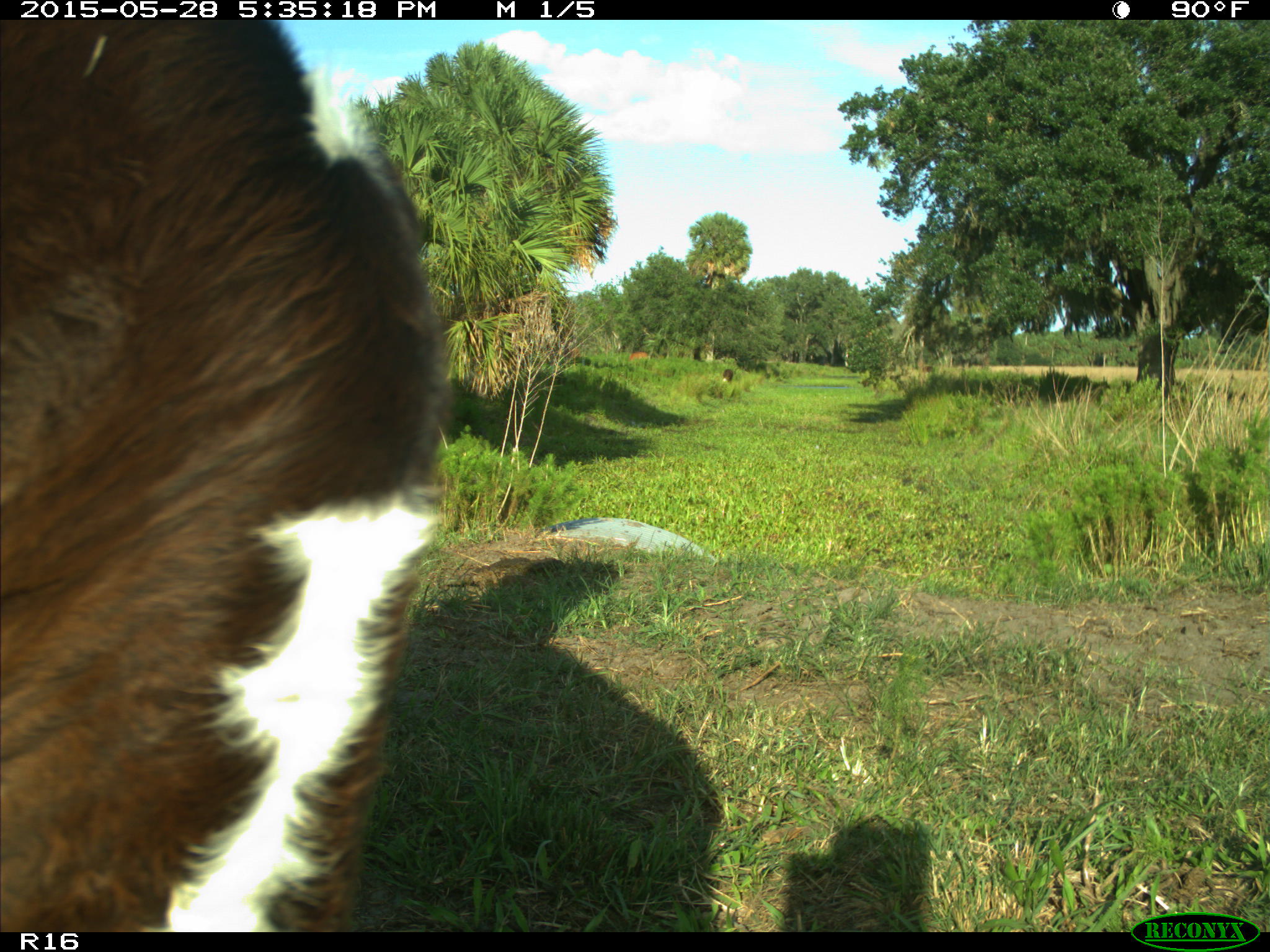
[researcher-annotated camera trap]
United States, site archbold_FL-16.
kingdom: Animalia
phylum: Chordata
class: Mammalia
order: Artiodactyla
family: Bovidae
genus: Bos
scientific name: Bos taurus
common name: domestic cow